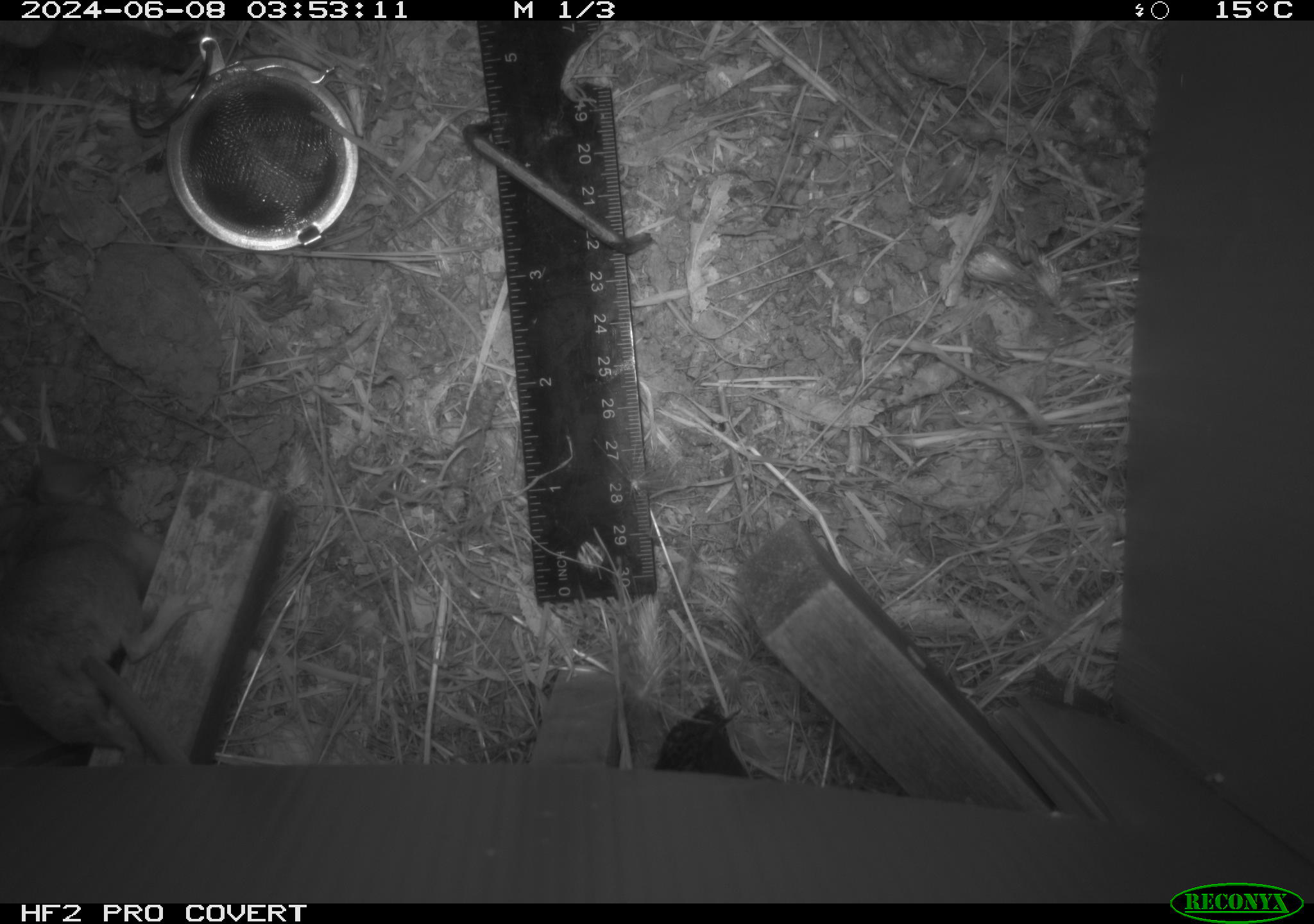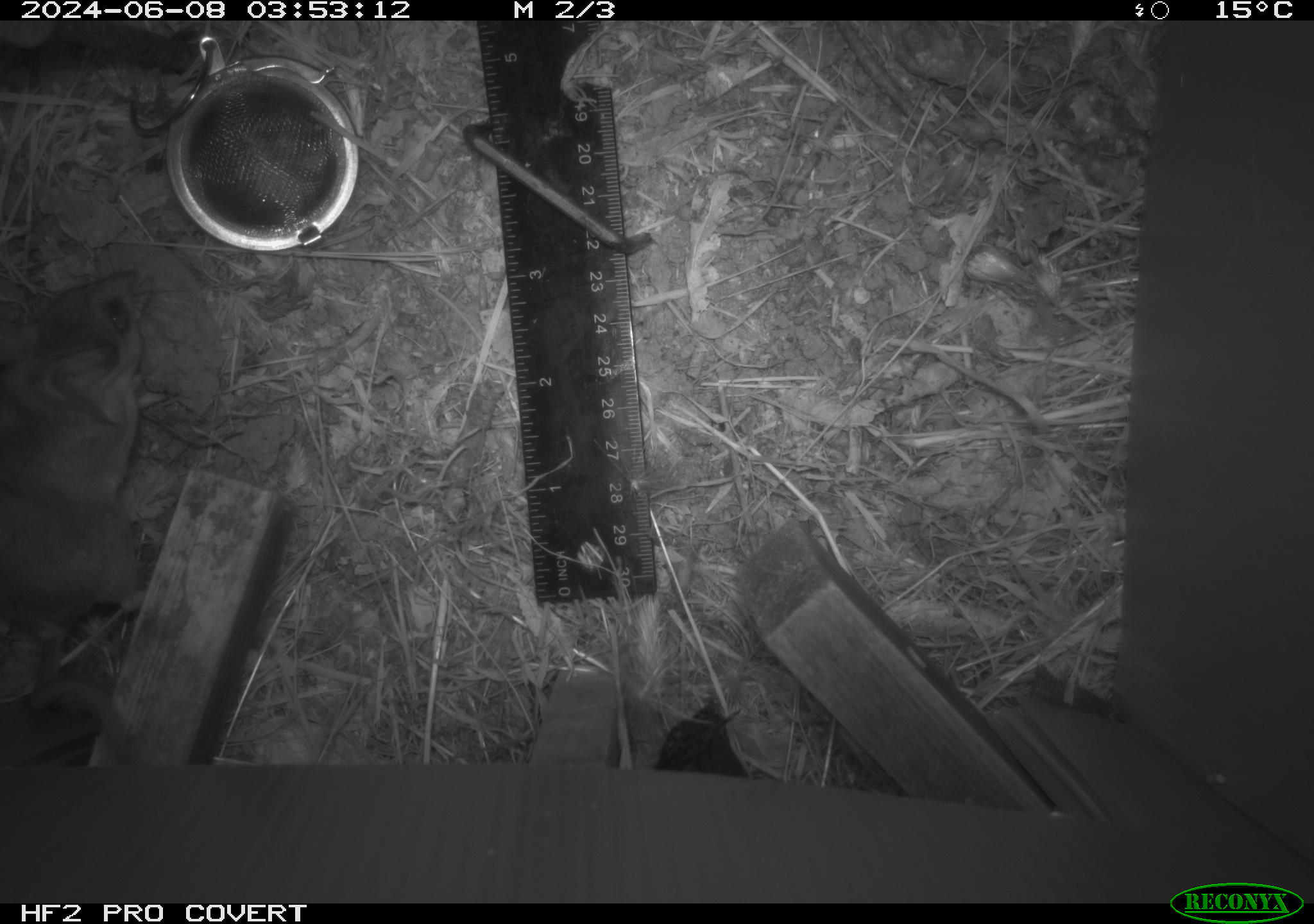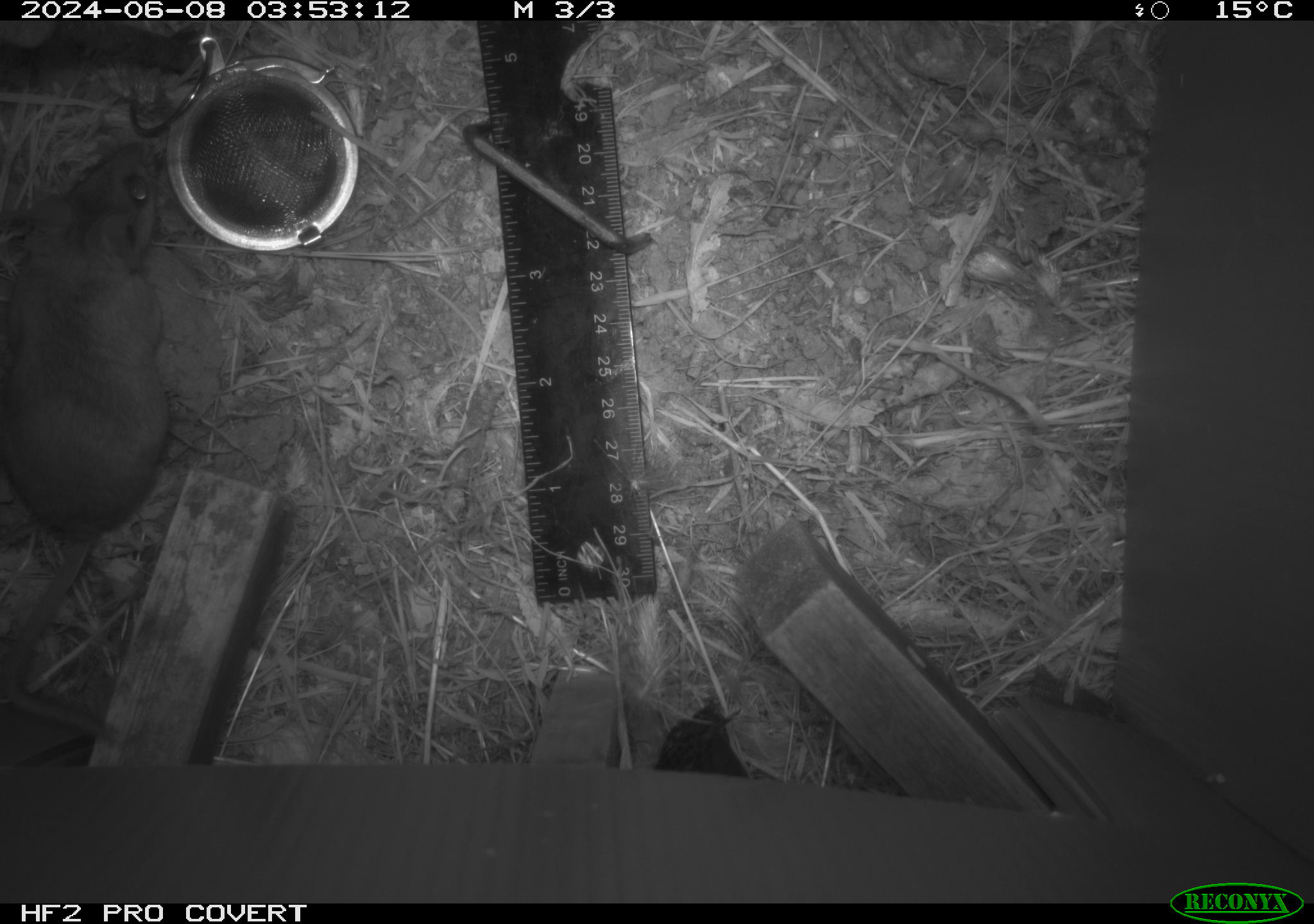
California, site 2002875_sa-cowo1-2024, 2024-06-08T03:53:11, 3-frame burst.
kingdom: Animalia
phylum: Chordata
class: Mammalia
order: Rodentia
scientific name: Rodentia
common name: rodent